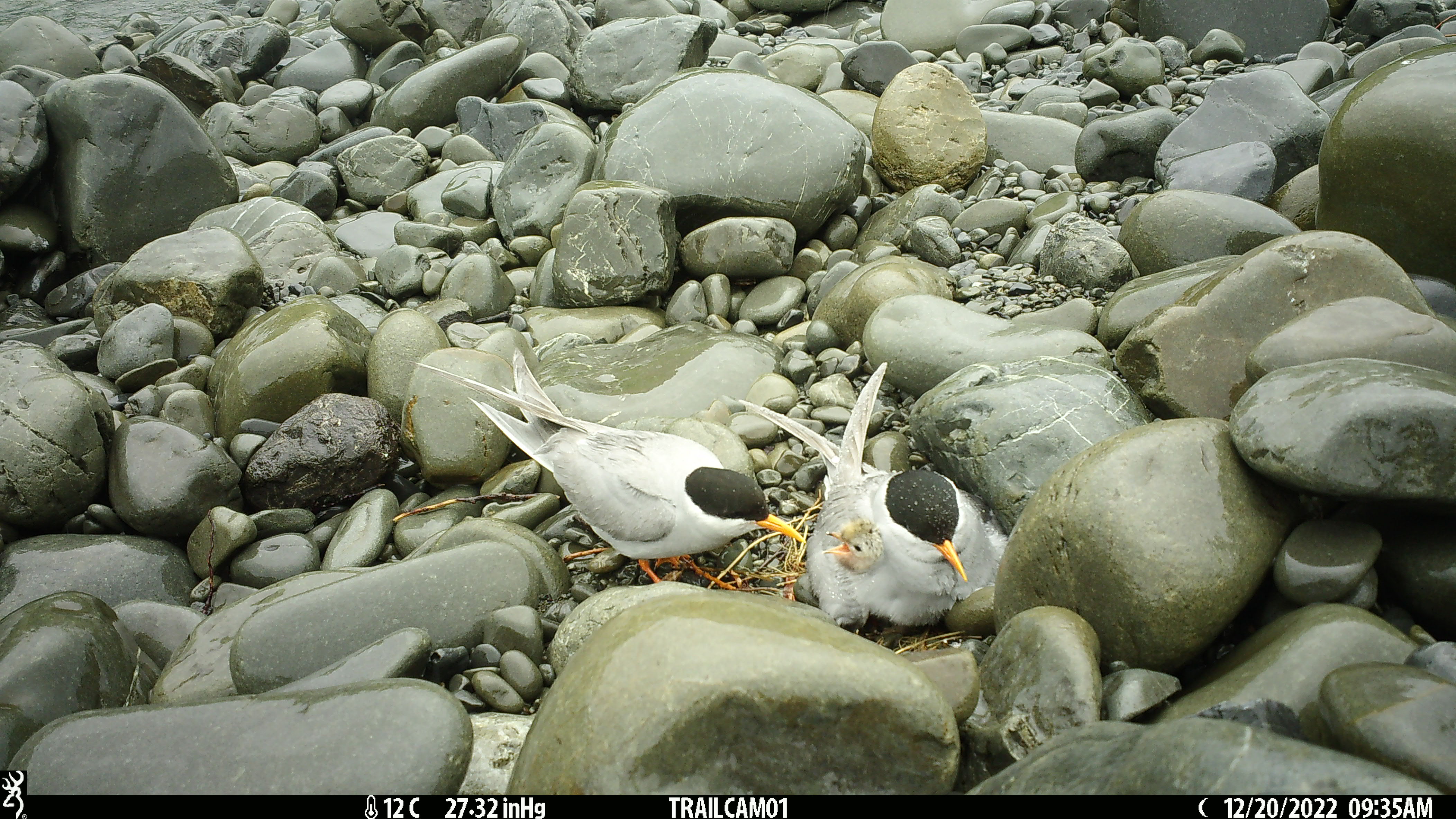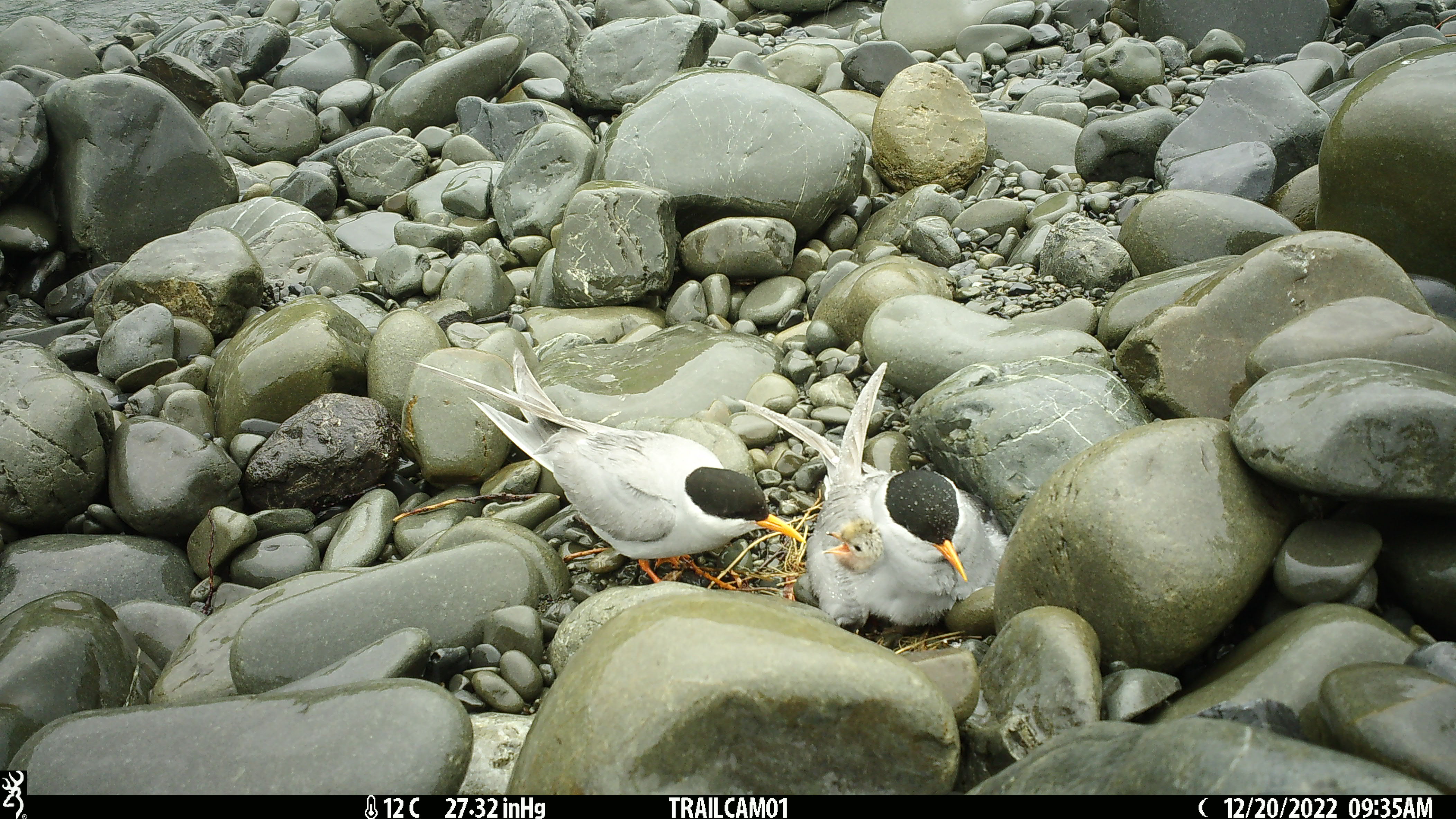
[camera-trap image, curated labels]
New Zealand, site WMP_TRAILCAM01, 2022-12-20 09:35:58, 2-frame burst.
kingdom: Animalia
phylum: Chordata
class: Aves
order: Charadriiformes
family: Laridae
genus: Chlidonias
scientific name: Chlidonias albostriatus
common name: black-fronted tern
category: black fronted tern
Black fronted tern (black-fronted tern) (Chlidonias albostriatus).